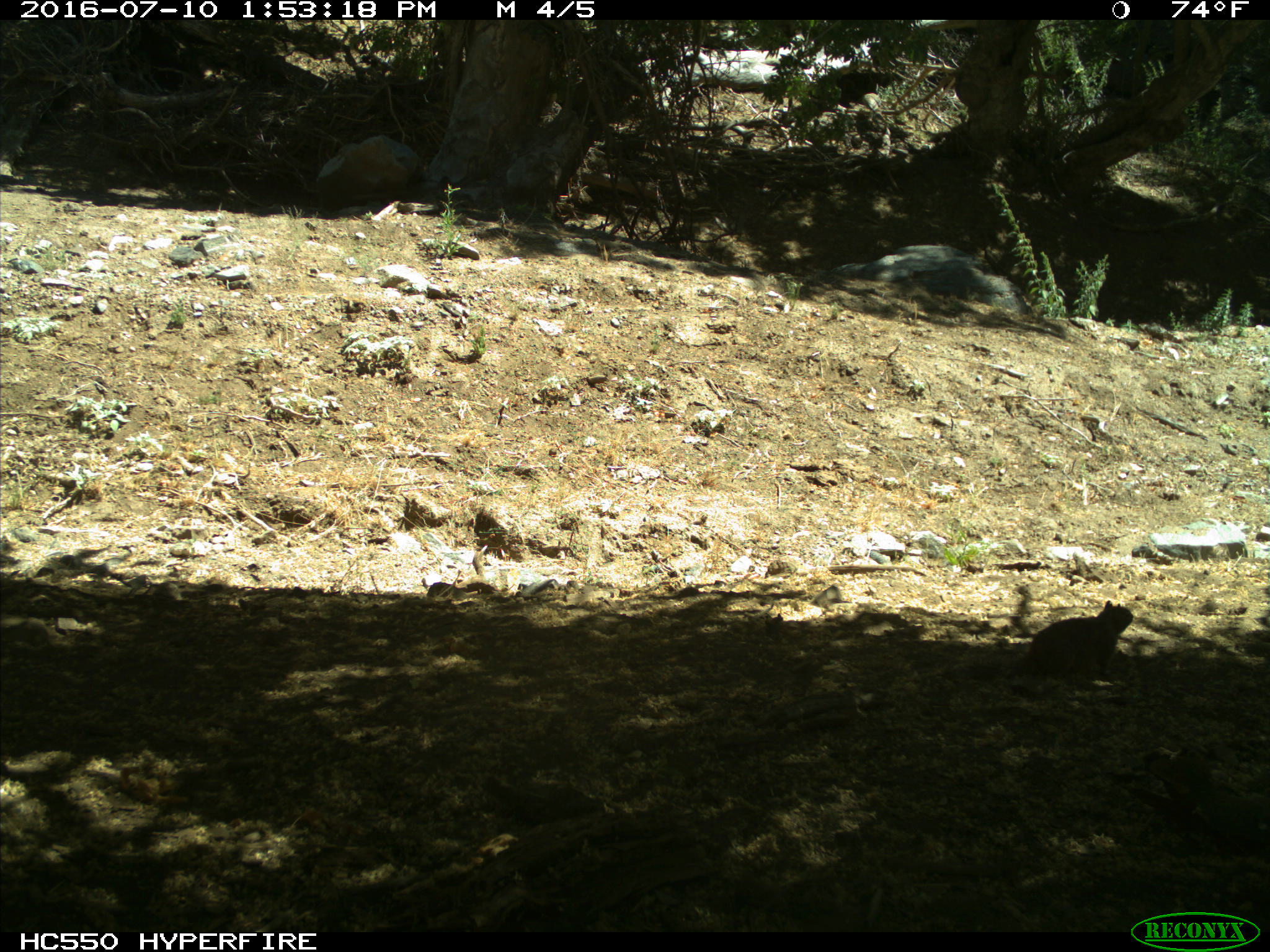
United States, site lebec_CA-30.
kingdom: Animalia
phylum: Chordata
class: Mammalia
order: Rodentia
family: Sciuridae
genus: Otospermophilus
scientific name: Otospermophilus beecheyi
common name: california ground squirrel